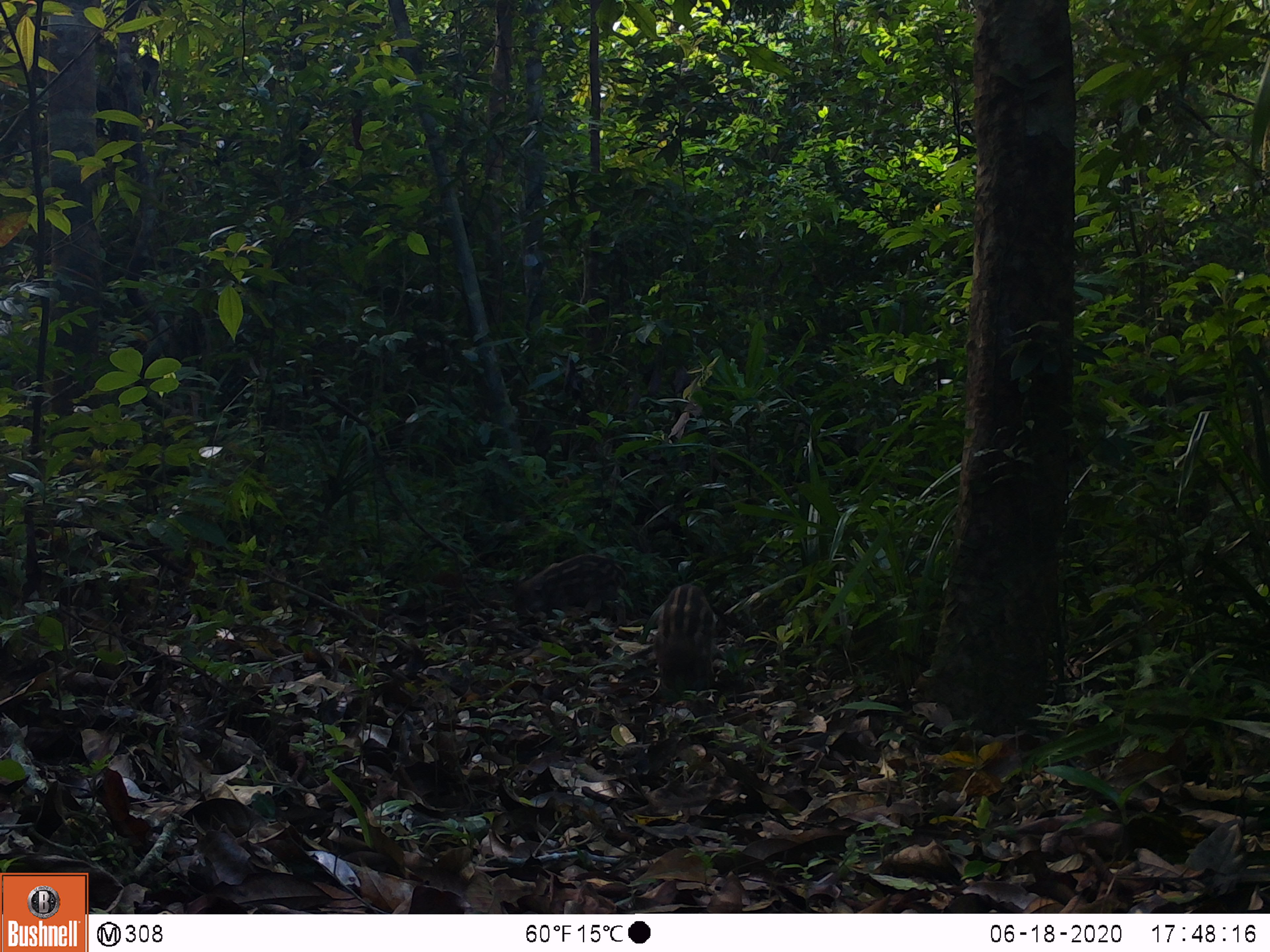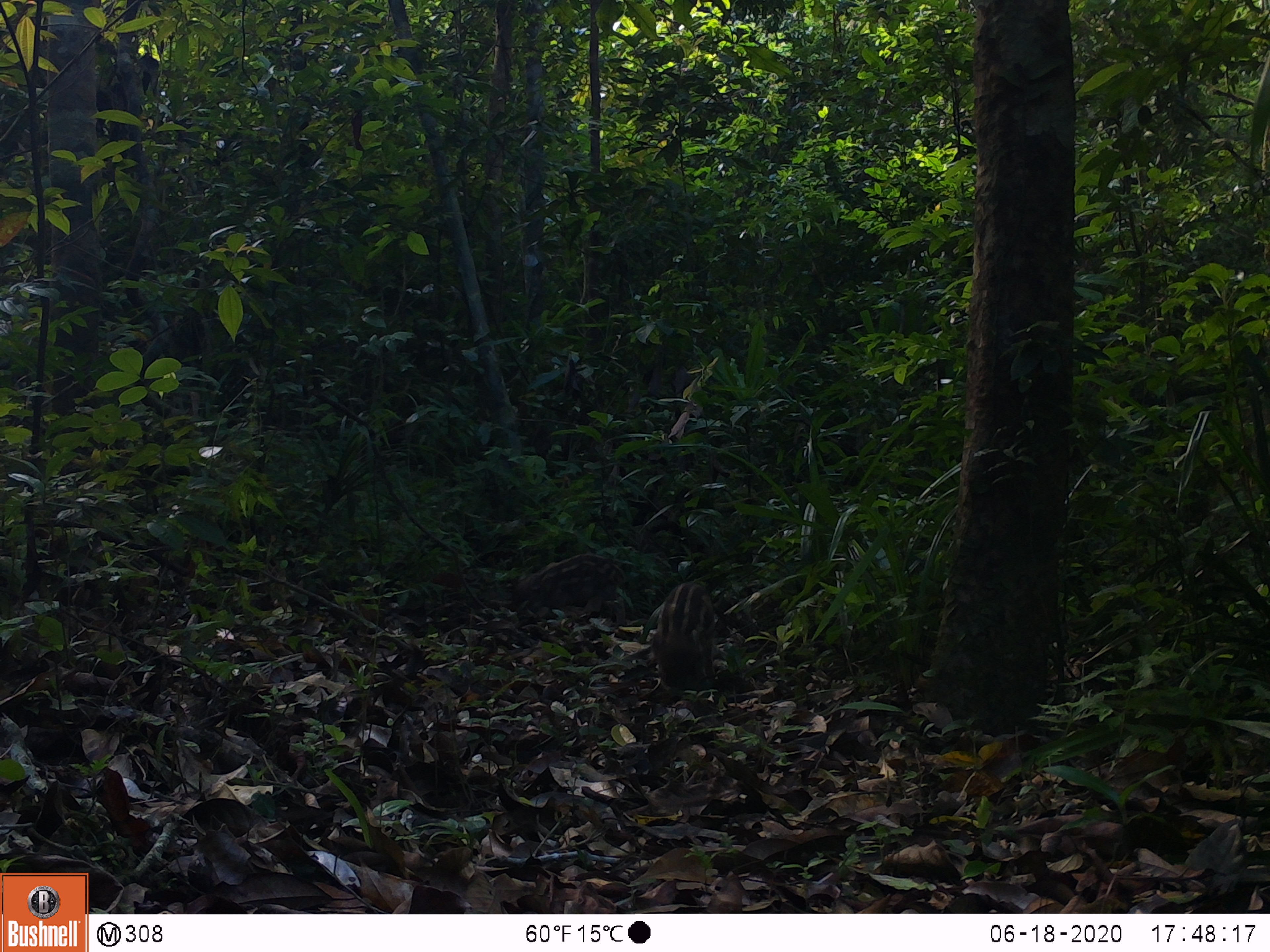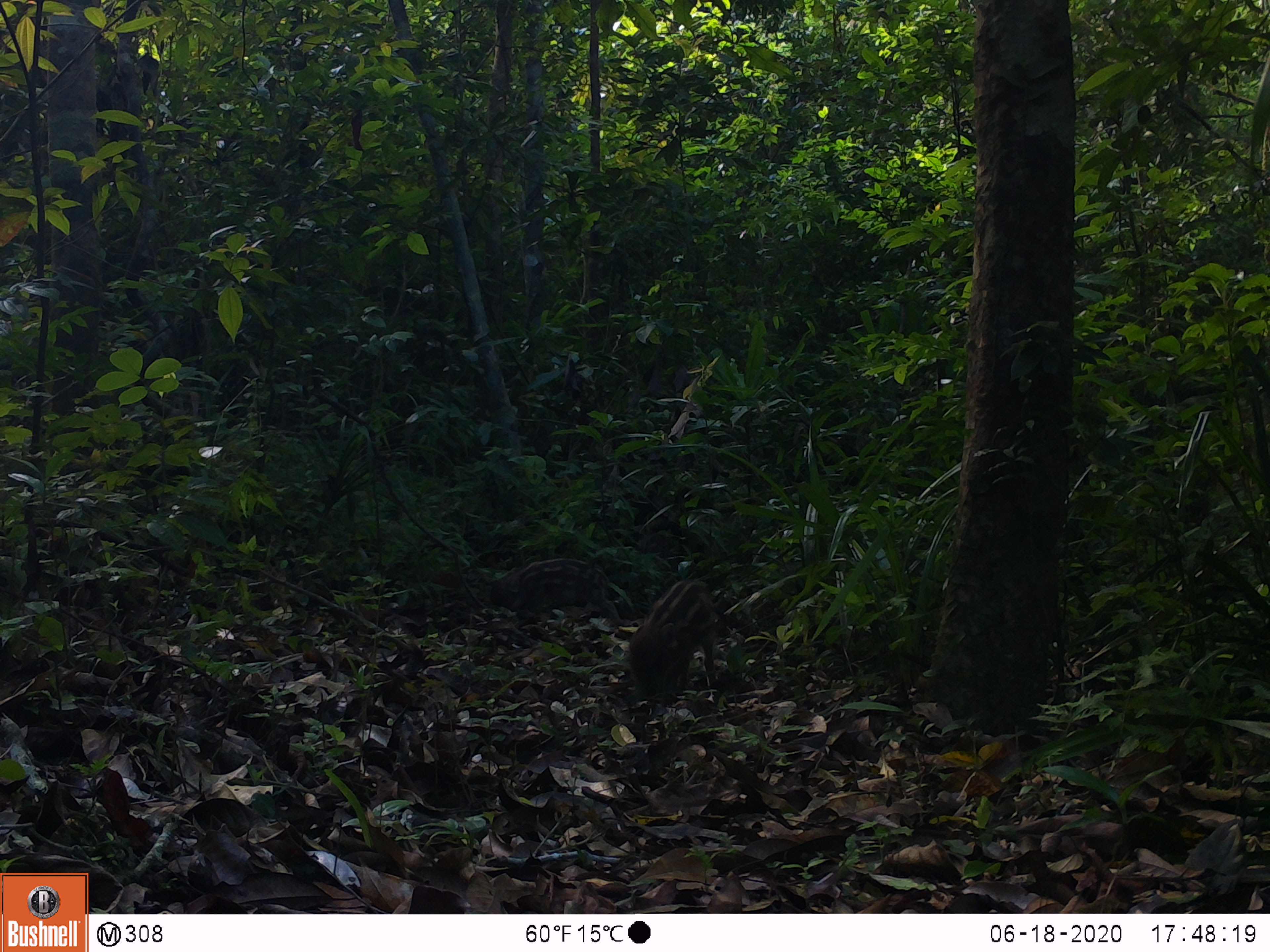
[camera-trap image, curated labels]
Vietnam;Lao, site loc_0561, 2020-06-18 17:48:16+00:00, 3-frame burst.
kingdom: Animalia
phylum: Chordata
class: Mammalia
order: Artiodactyla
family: Suidae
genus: Sus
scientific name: Sus scrofa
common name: eurasian wild pig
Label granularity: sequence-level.